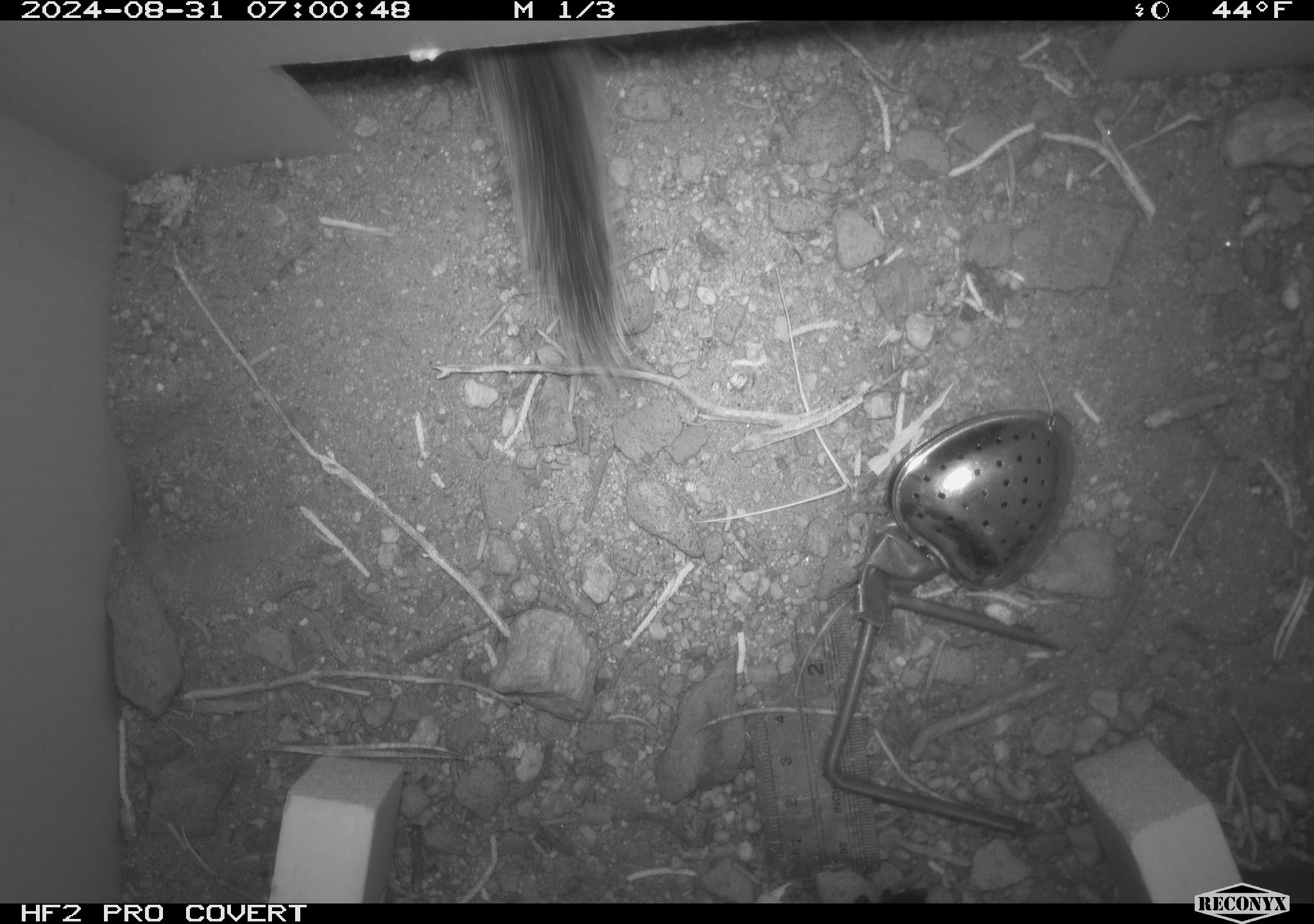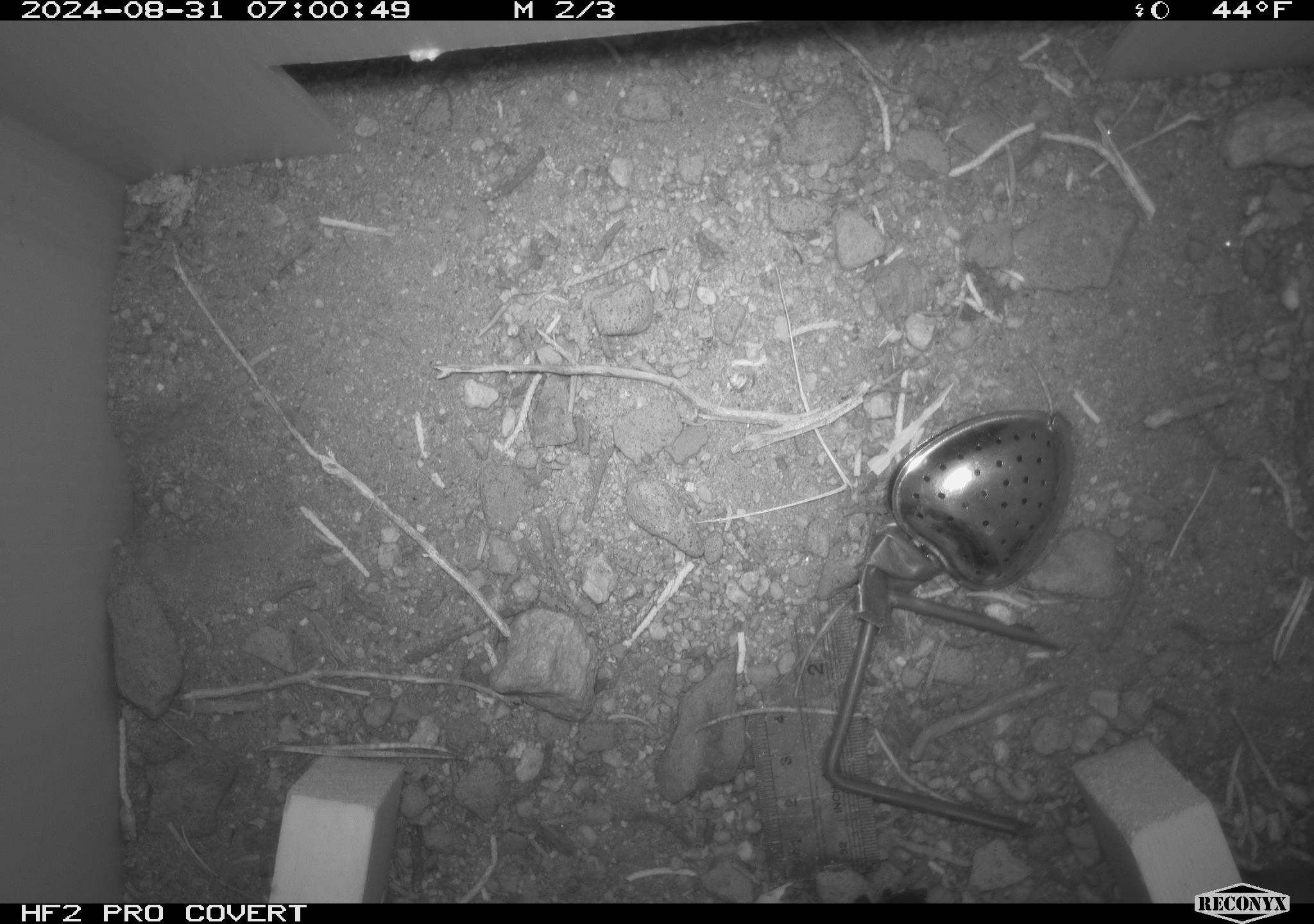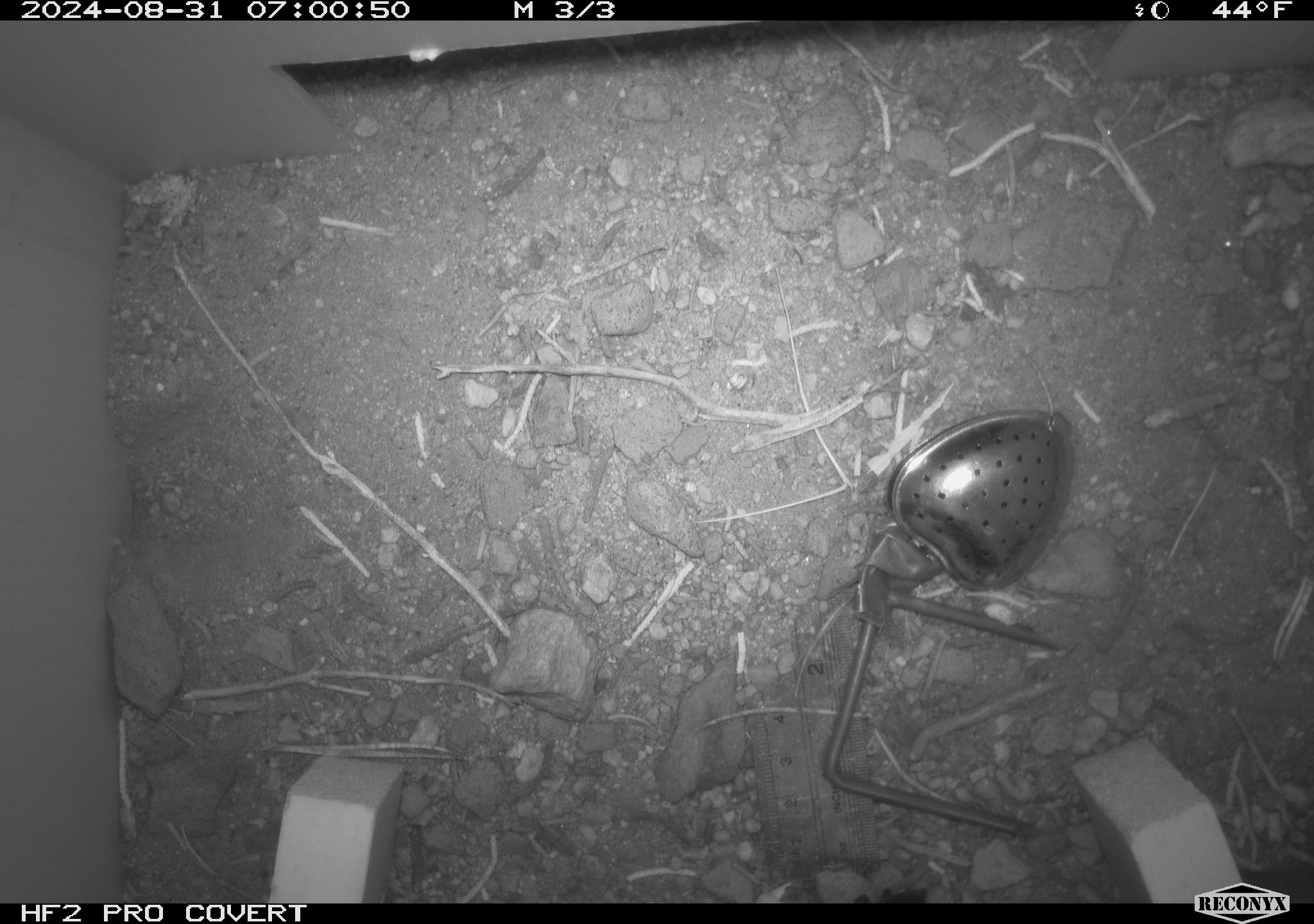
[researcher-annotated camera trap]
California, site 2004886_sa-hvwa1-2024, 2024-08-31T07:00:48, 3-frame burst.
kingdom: Animalia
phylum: Chordata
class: Mammalia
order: Rodentia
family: Sciuridae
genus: Neotamias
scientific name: Neotamias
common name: western chipmunks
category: neotamias species